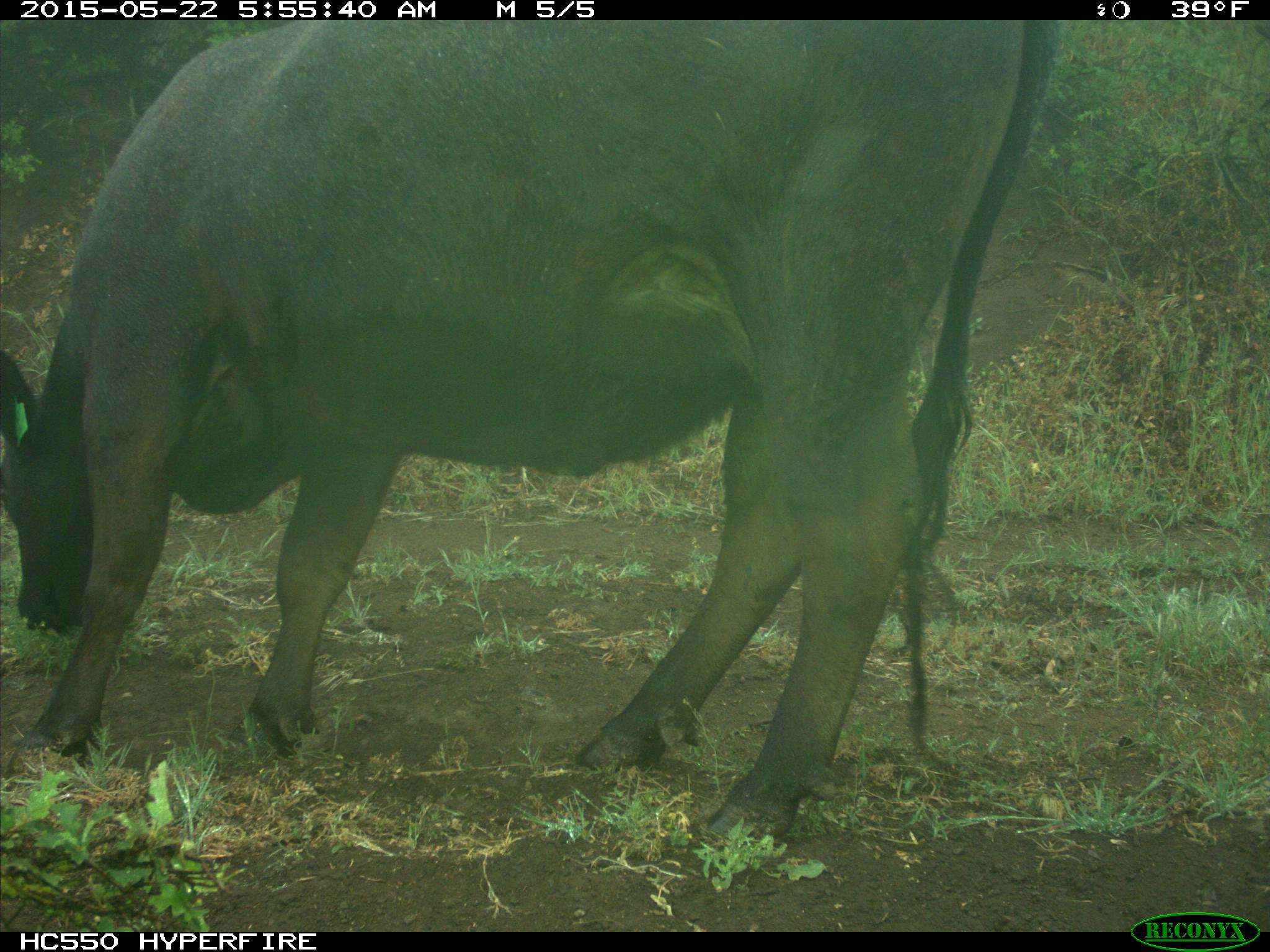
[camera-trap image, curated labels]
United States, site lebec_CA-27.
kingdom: Animalia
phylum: Chordata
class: Mammalia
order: Artiodactyla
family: Bovidae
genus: Bos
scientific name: Bos taurus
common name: domestic cow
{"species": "Bos taurus (domestic cow)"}